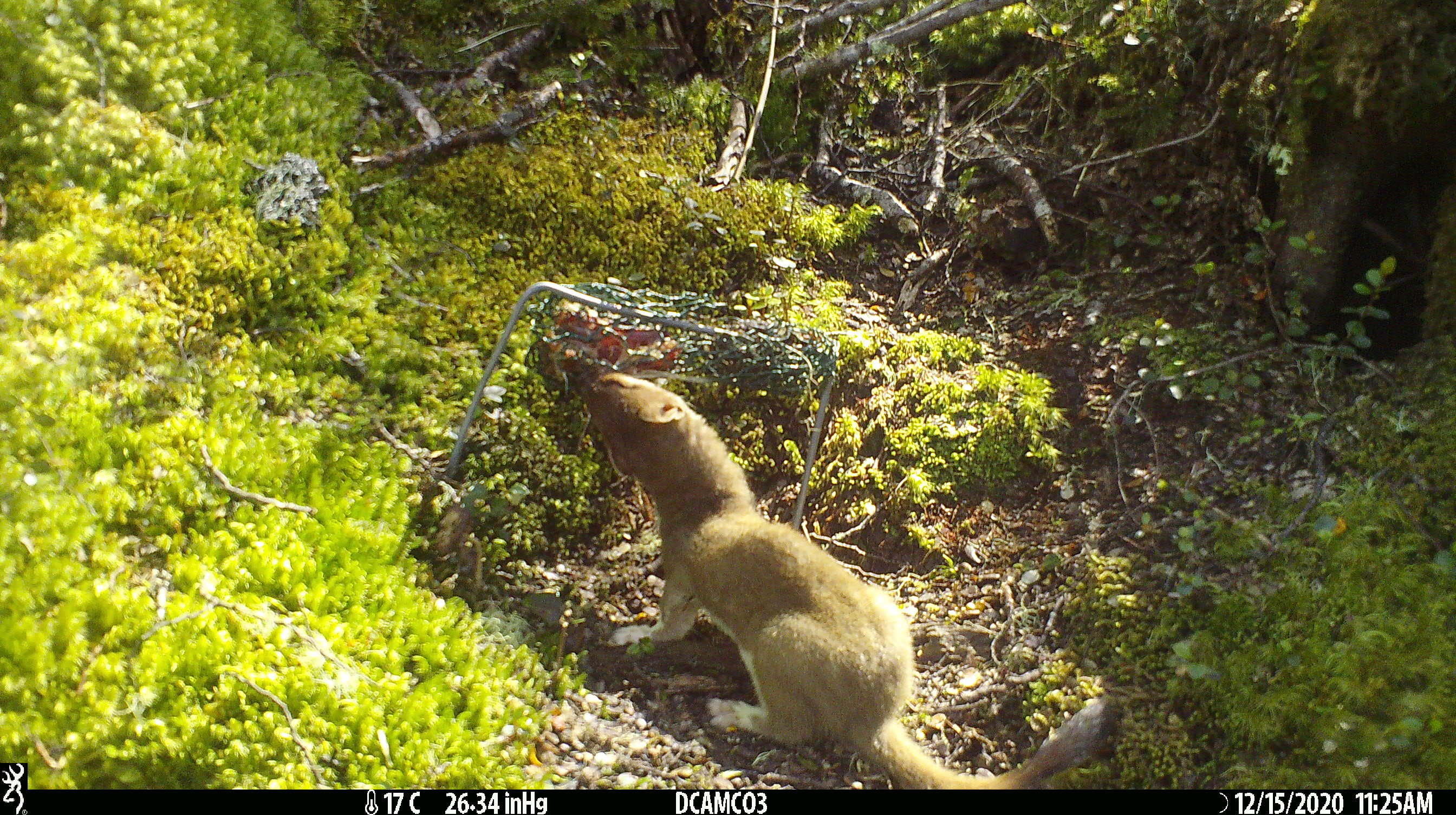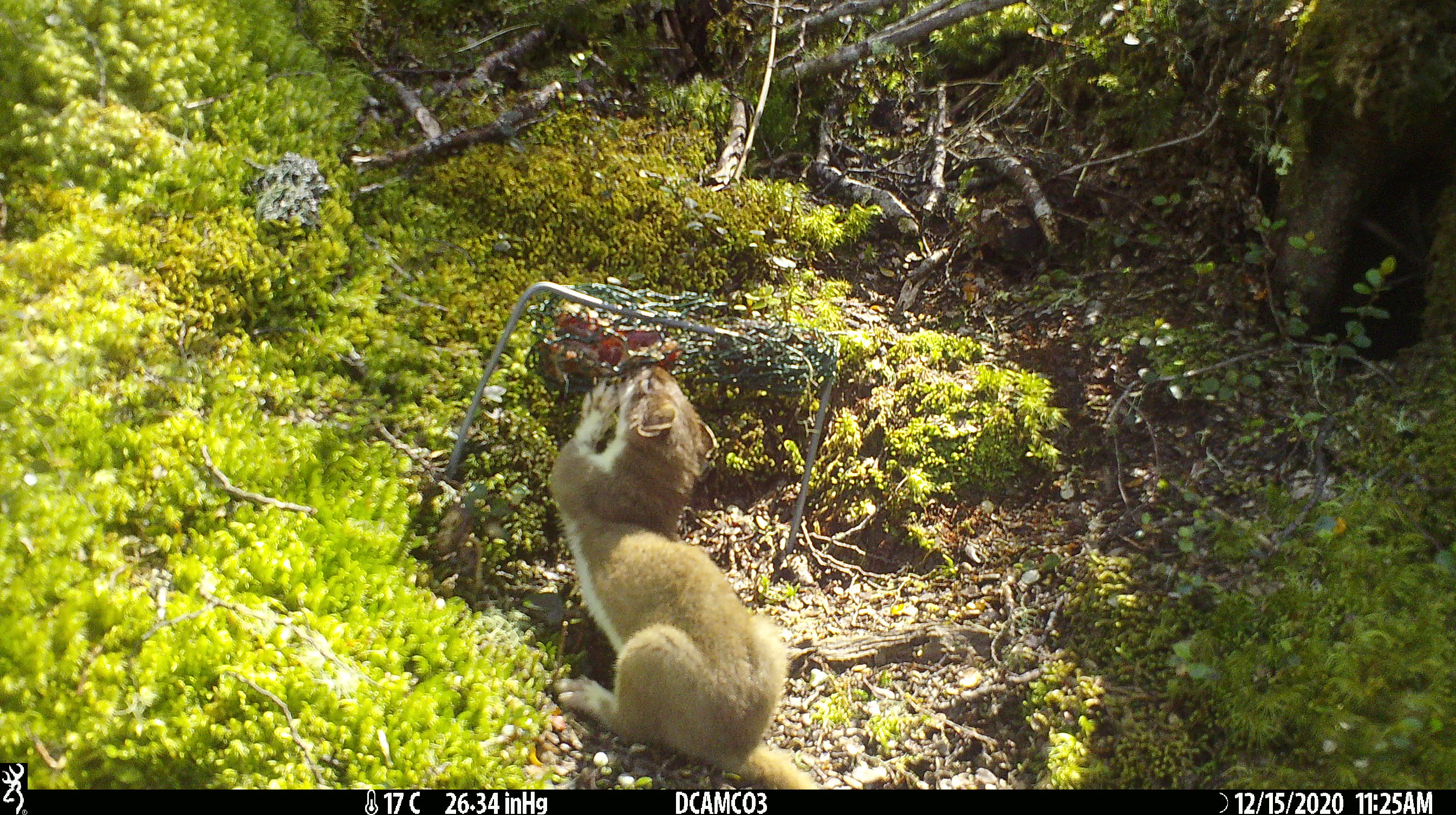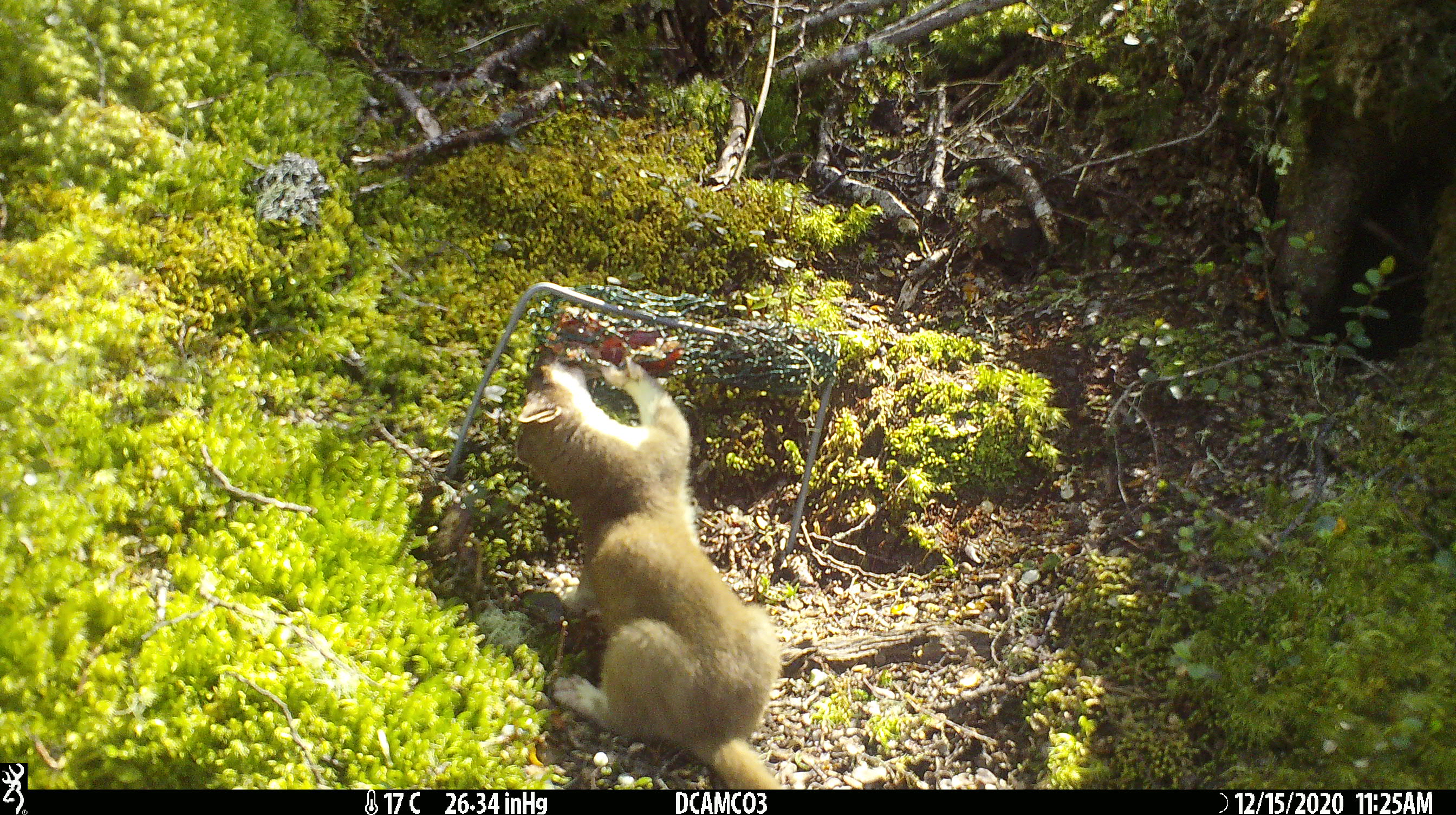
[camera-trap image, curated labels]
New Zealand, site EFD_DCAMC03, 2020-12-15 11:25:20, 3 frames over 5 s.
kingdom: Animalia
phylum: Chordata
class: Mammalia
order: Carnivora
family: Mustelidae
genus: Mustela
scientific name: Mustela erminea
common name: stoat